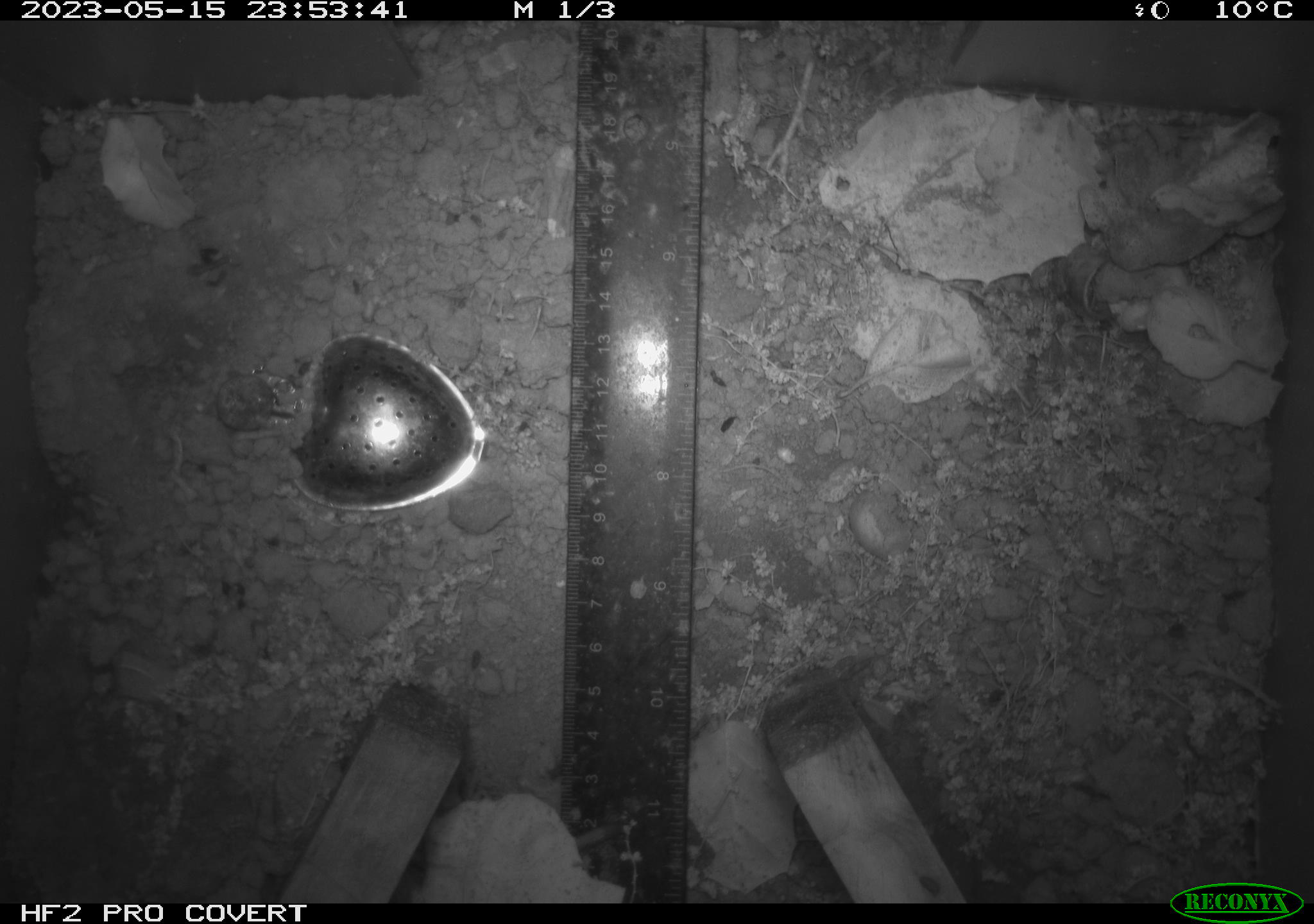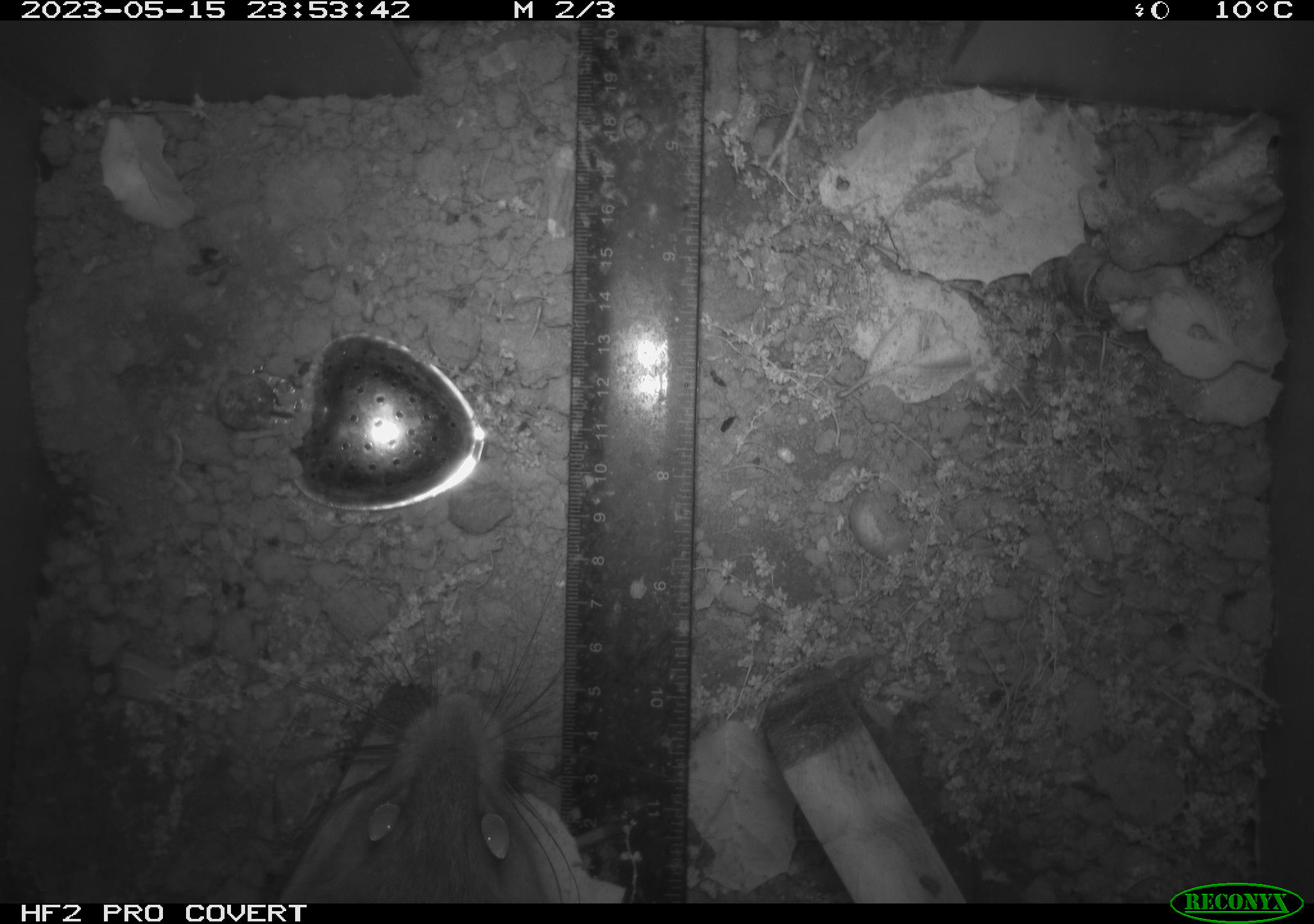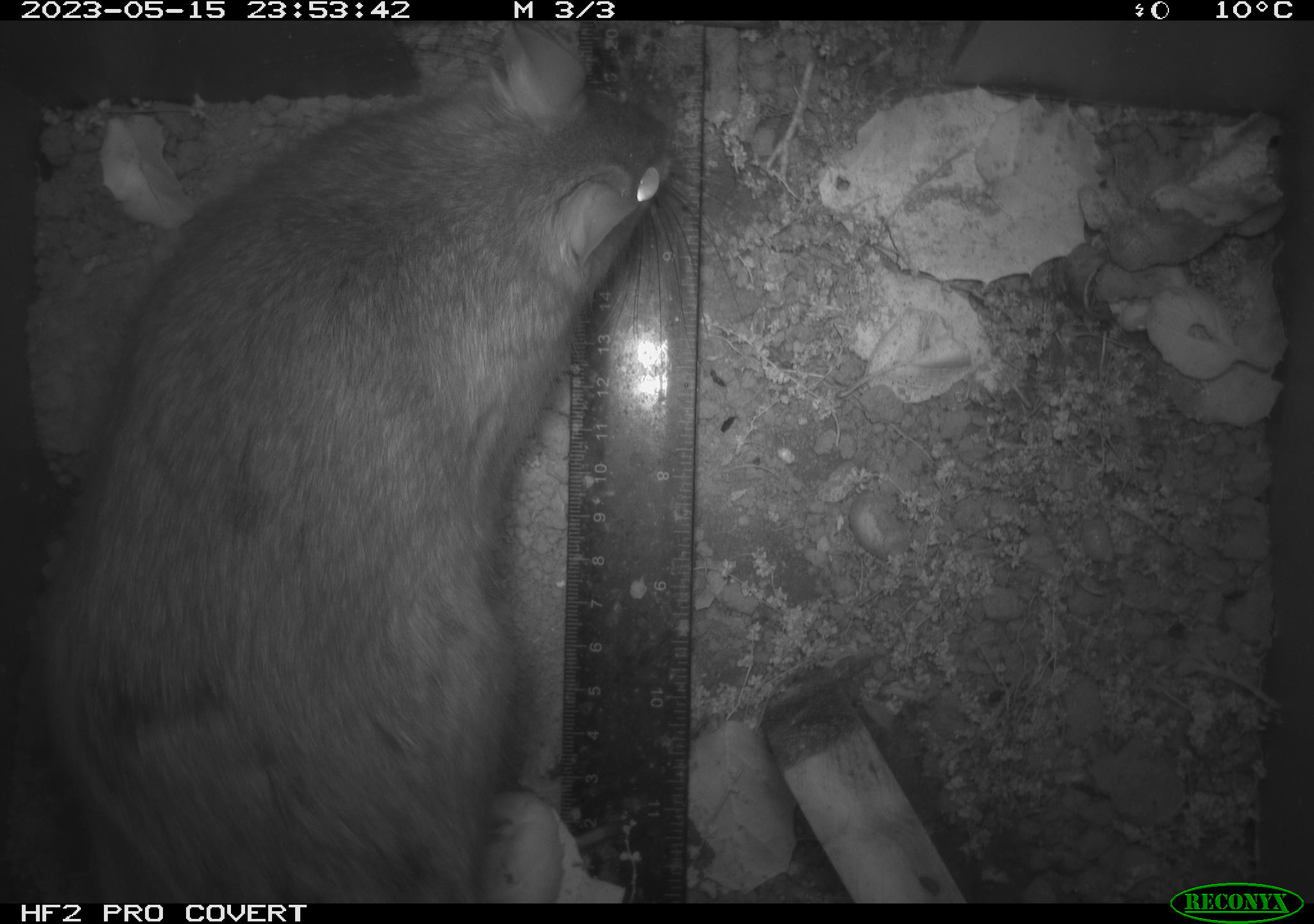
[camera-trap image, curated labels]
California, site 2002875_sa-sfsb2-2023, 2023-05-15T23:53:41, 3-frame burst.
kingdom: Animalia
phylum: Chordata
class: Mammalia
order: Rodentia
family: Cricetidae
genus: Neotoma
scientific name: Neotoma fuscipes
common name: dusky-footed woodrat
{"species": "dusky-footed woodrat (Neotoma fuscipes)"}